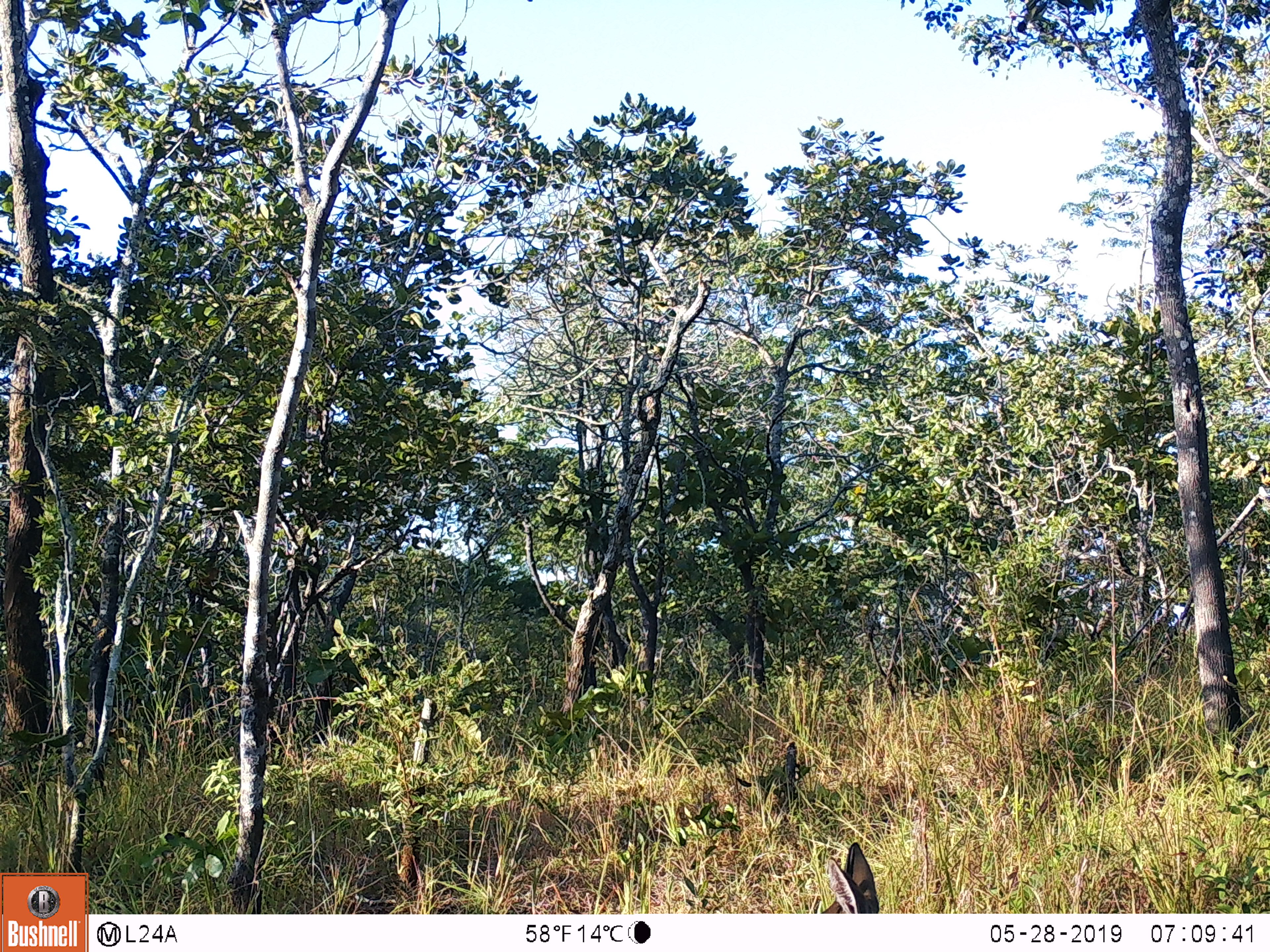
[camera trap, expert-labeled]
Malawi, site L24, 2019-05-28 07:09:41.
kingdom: Animalia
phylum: Chordata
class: Mammalia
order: Artiodactyla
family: Bovidae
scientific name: Antilopinae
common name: small antelope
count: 1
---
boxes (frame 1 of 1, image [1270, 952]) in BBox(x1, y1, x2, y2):
small antelope: BBox(787, 834, 894, 910)